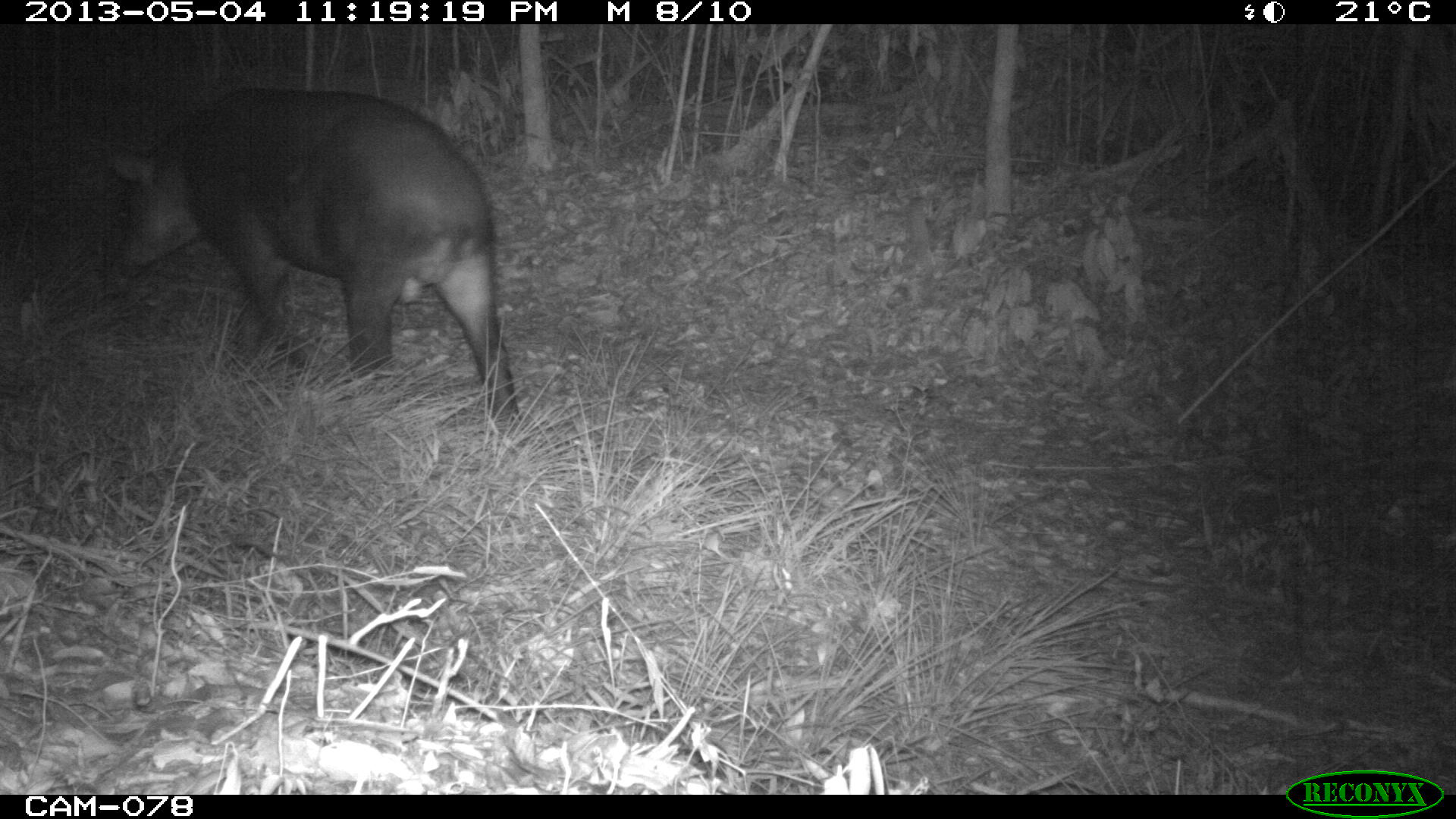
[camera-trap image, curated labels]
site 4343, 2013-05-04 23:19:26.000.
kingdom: Animalia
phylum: Chordata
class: Mammalia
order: Perissodactyla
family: Tapiridae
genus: Tapirus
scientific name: Tapirus bairdii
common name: baird's tapir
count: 1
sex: male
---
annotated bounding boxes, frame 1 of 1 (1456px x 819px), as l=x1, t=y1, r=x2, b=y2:
tapirus bairdii: l=109, t=87, r=517, b=421